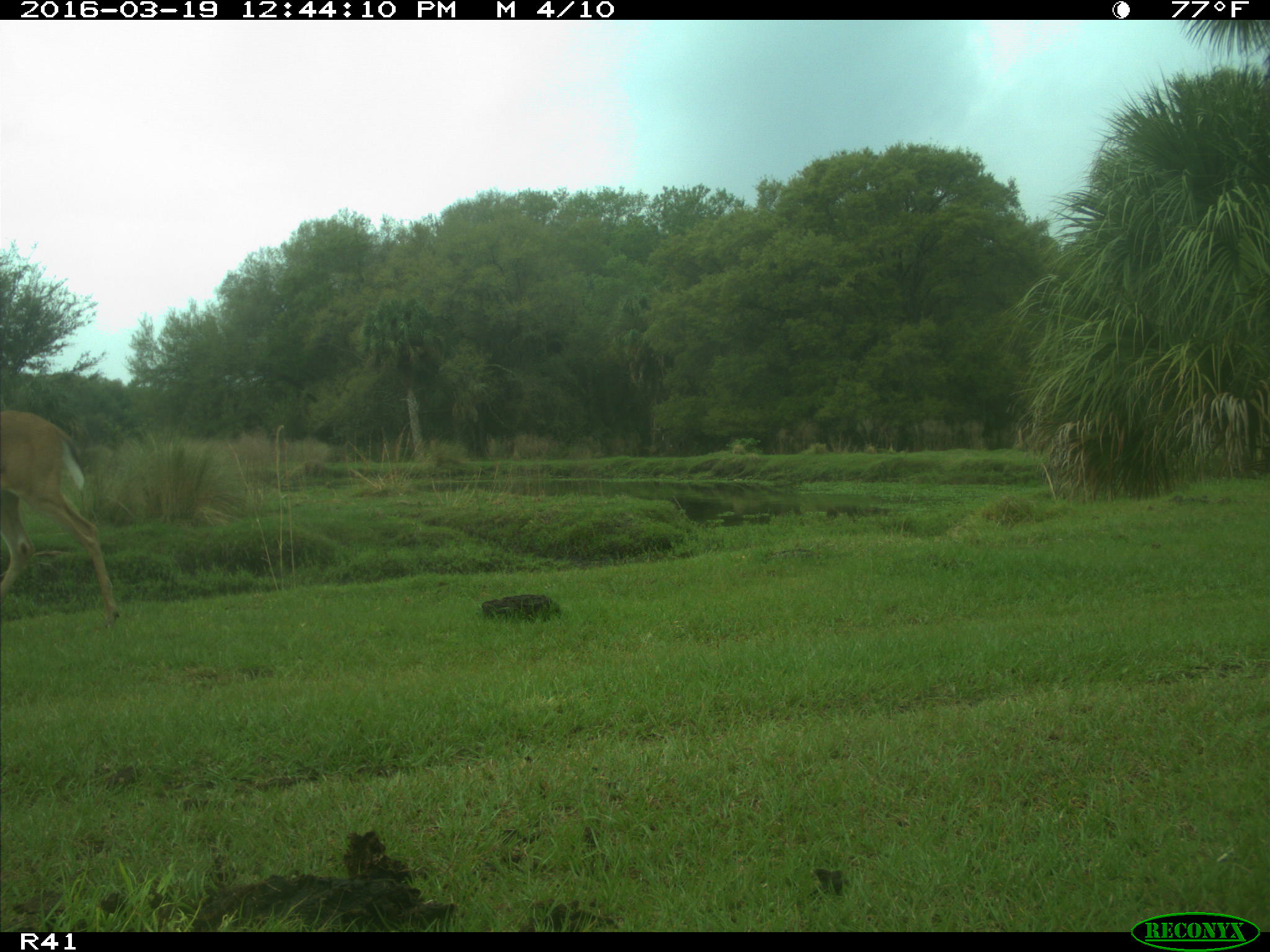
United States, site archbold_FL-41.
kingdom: Animalia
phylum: Chordata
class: Mammalia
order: Artiodactyla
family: Cervidae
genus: Odocoileus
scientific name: Odocoileus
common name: deer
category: unidentified deer